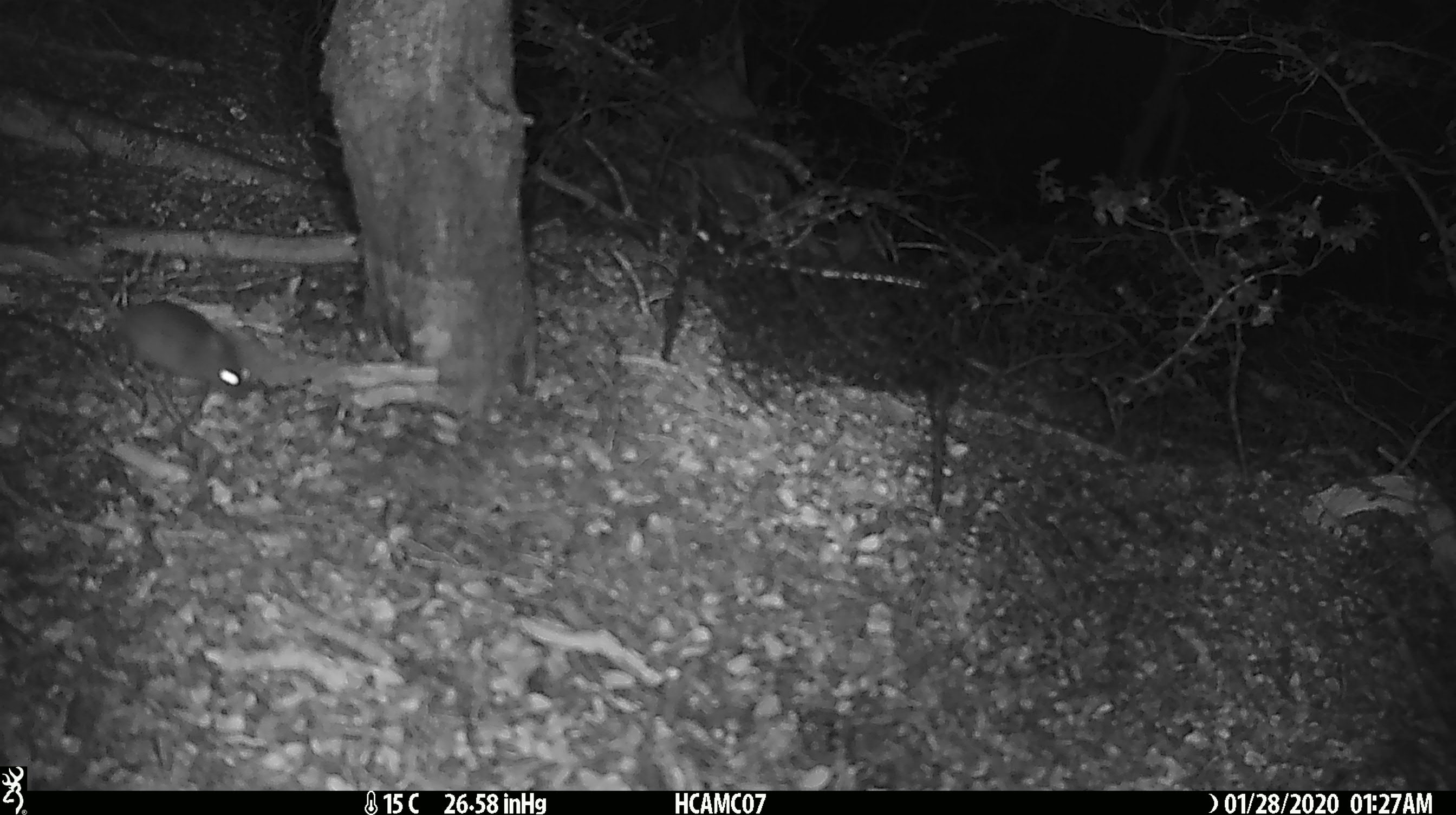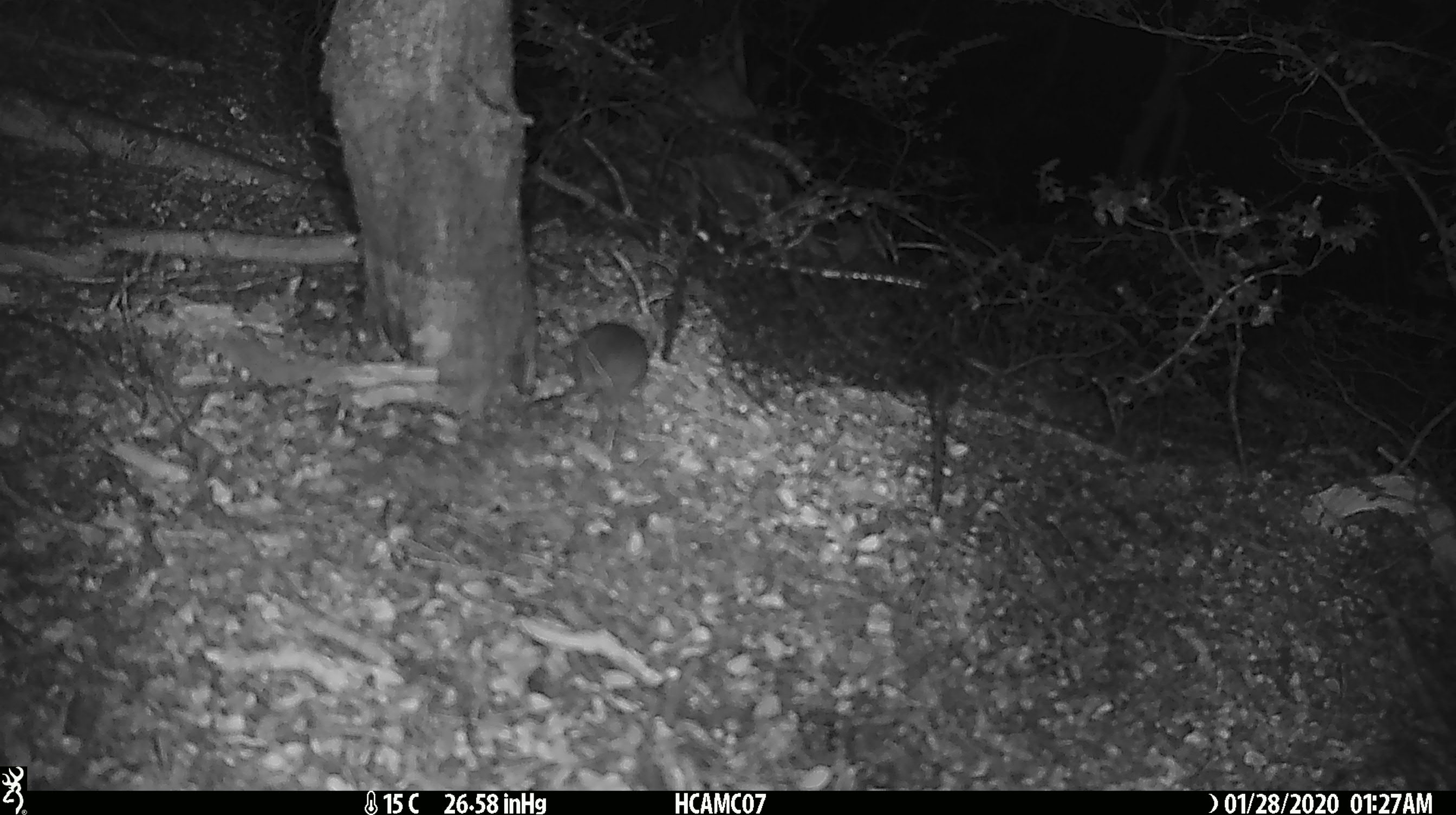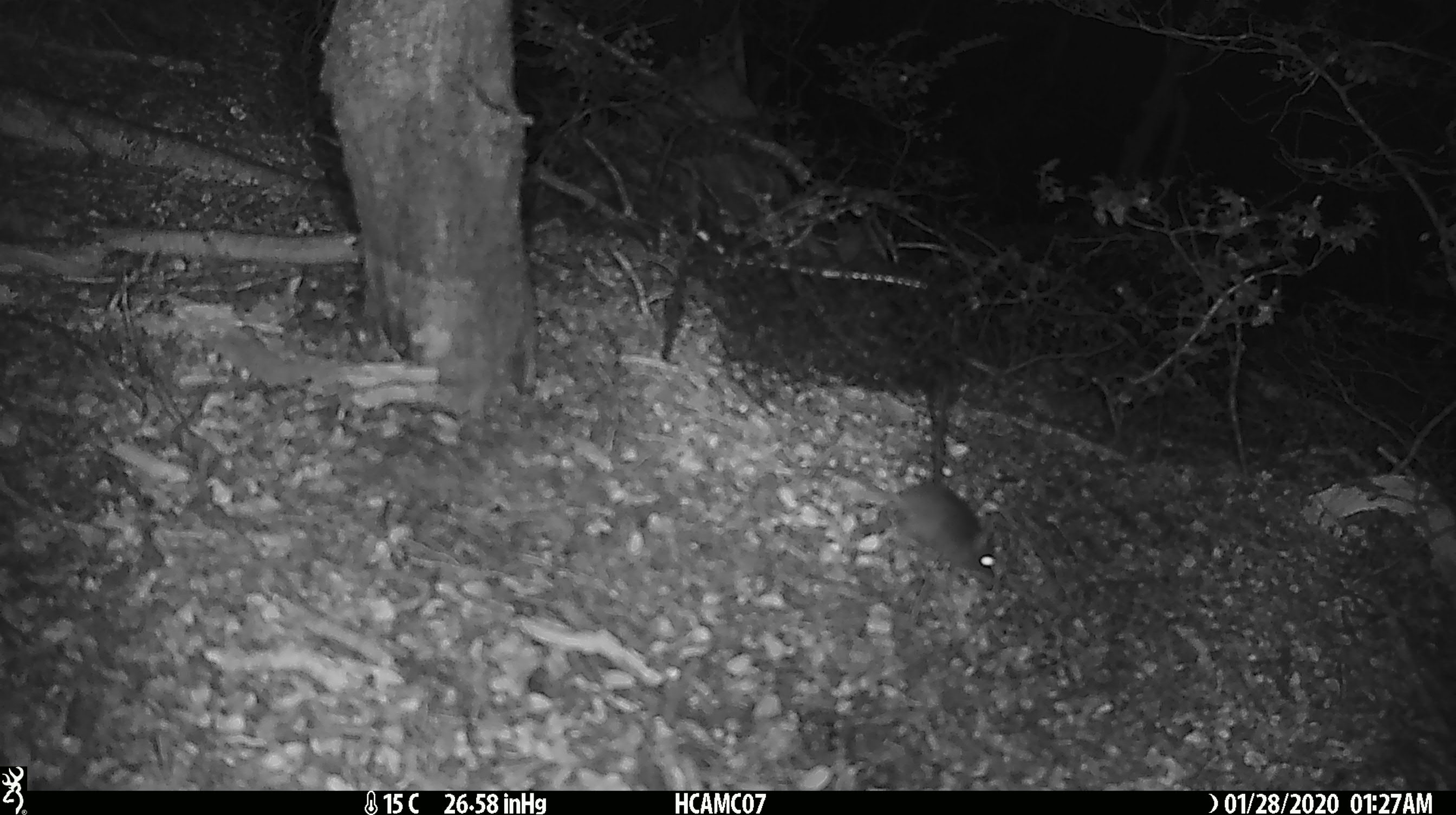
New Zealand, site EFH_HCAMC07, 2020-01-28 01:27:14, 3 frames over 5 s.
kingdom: Animalia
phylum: Chordata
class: Mammalia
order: Rodentia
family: Muridae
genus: Mus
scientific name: Mus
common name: mouse